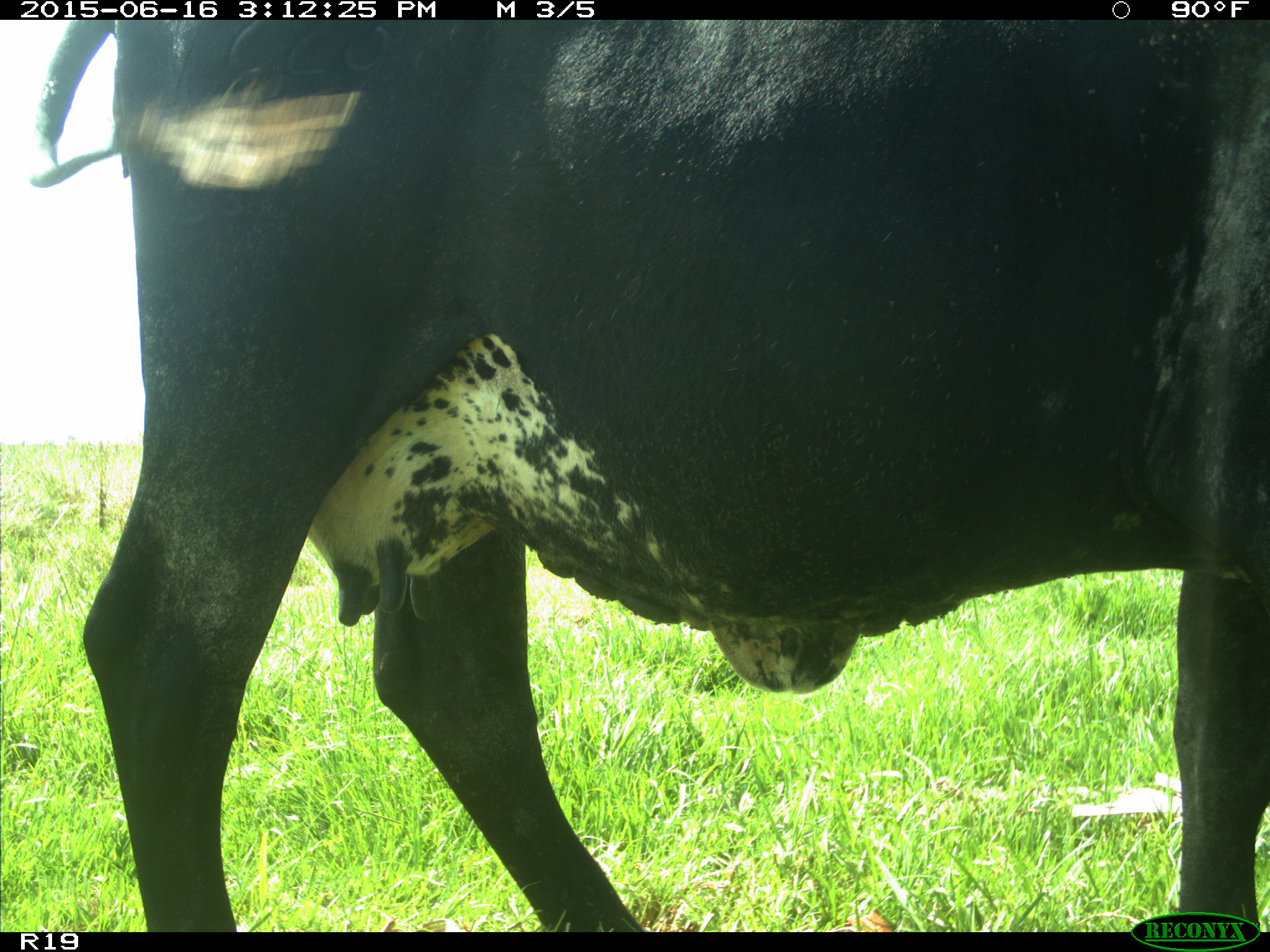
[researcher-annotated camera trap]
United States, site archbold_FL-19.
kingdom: Animalia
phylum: Chordata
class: Mammalia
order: Artiodactyla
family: Bovidae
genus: Bos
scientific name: Bos taurus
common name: domestic cow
Bos taurus (domestic cow).